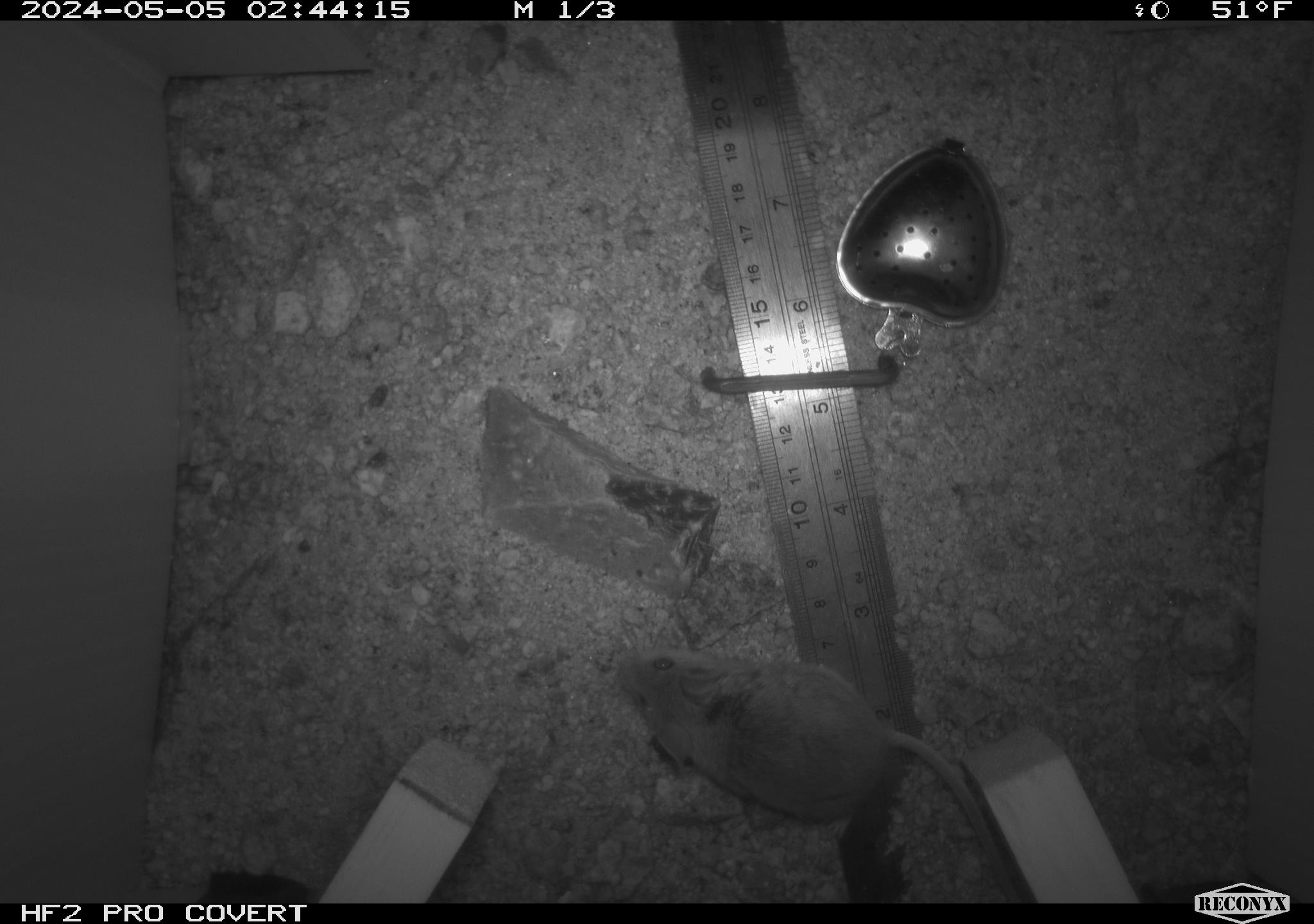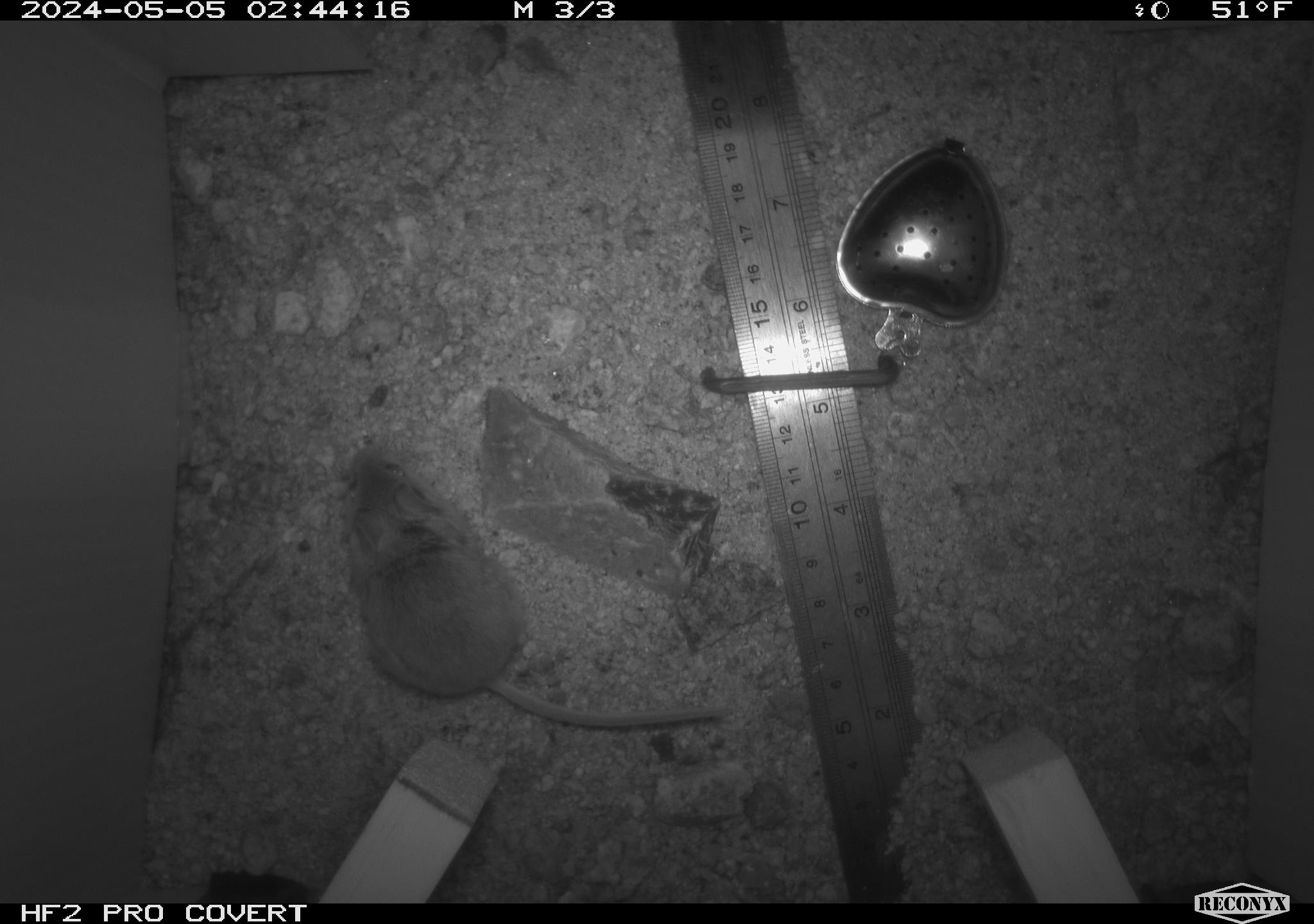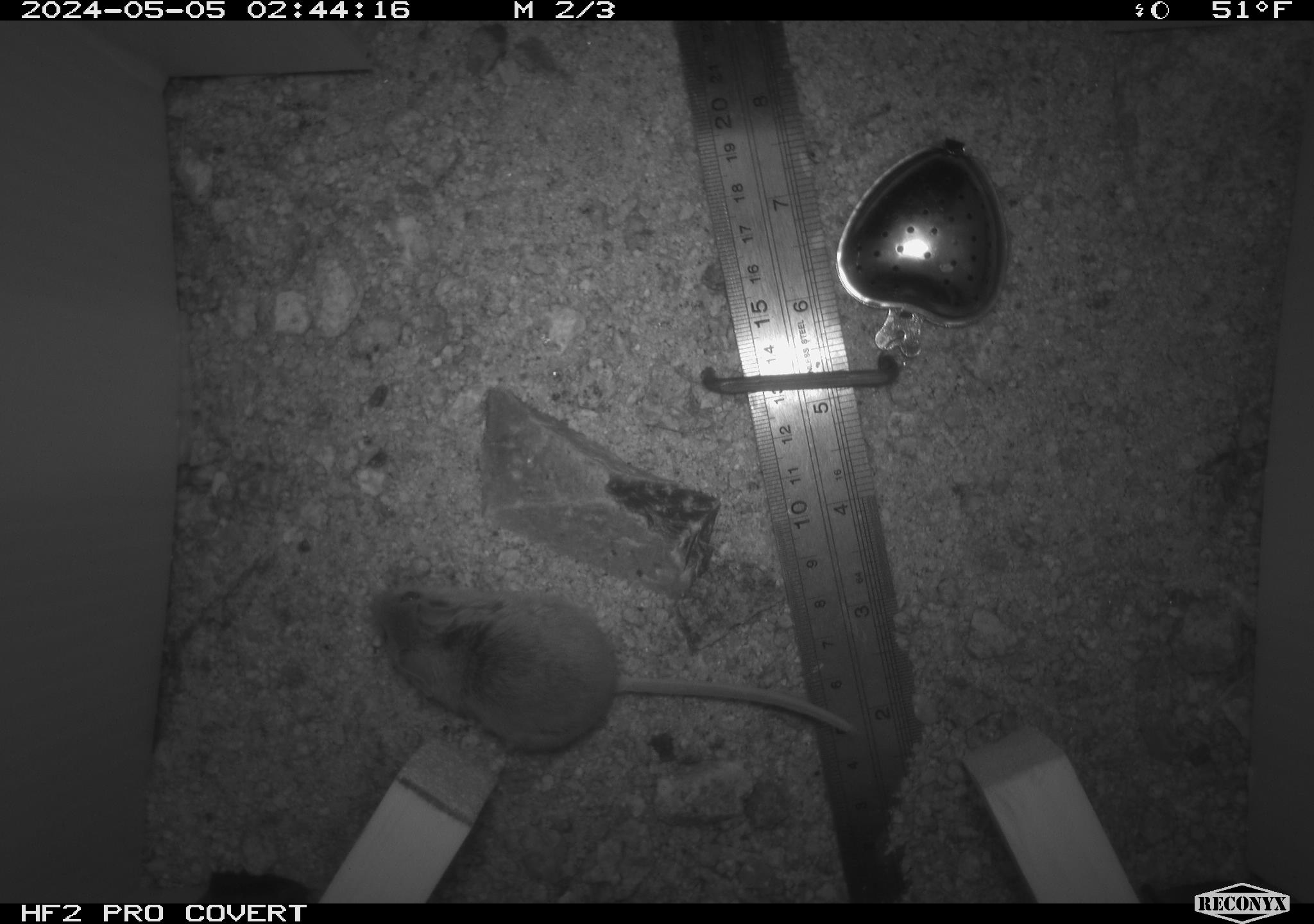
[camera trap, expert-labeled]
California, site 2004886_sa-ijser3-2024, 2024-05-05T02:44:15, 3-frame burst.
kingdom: Animalia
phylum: Chordata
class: Mammalia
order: Rodentia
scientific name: Rodentia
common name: mouse species